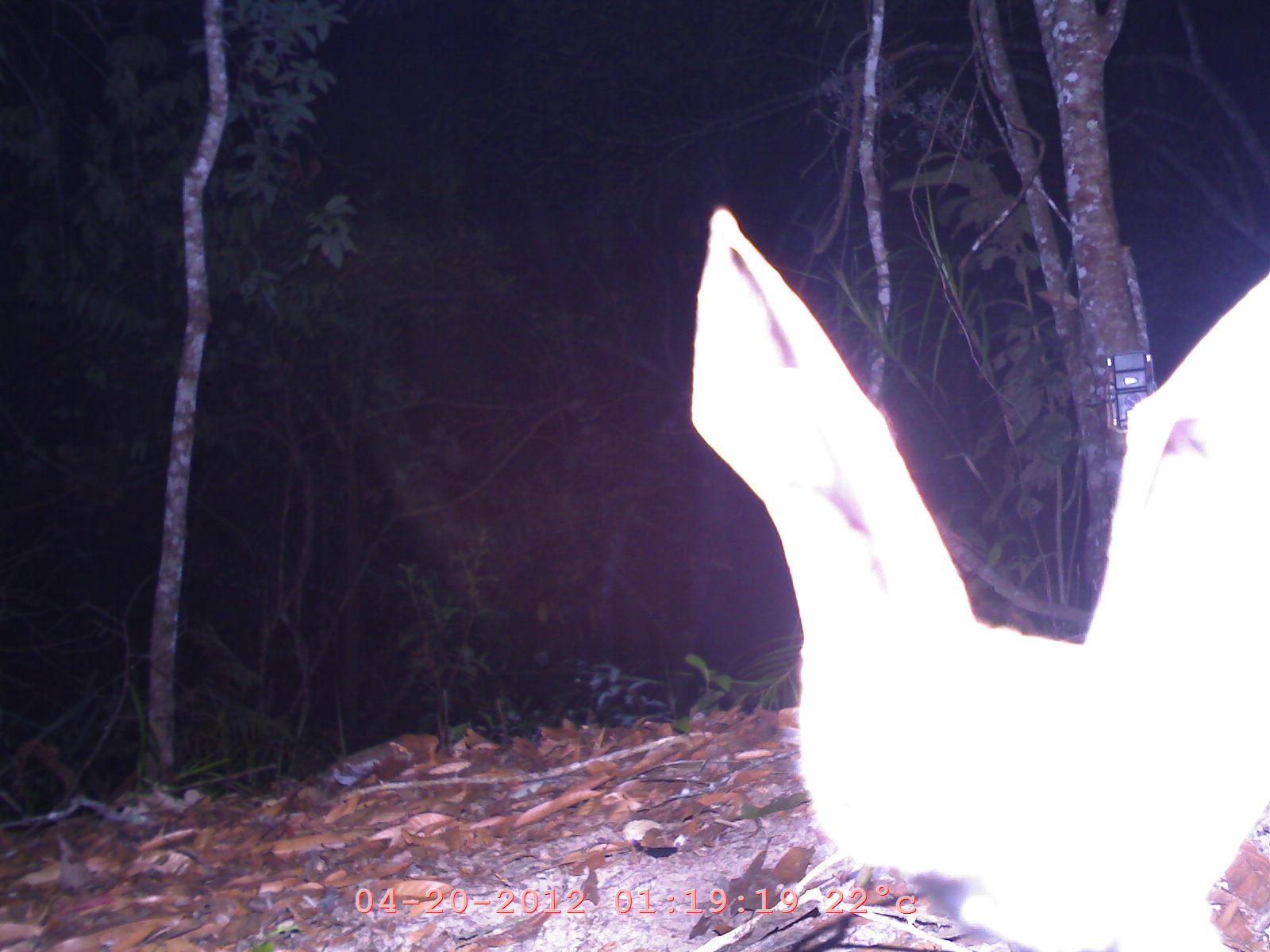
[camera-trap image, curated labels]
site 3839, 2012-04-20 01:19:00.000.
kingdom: Animalia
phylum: Chordata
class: Mammalia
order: Chiroptera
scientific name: Chiroptera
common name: bats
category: unknown bat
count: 1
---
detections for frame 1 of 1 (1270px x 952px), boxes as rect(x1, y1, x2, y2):
unknown bat: rect(685, 199, 1270, 950)